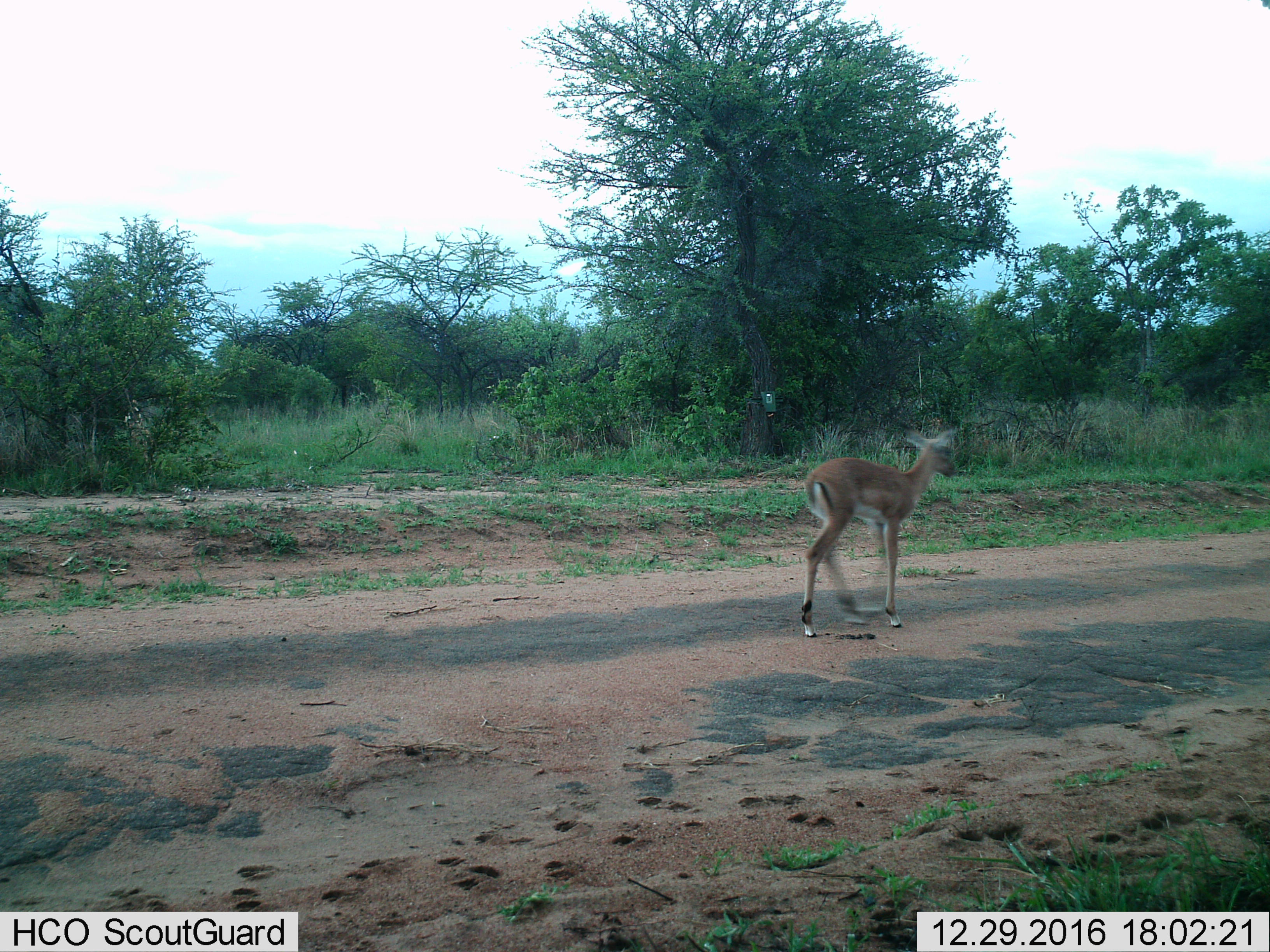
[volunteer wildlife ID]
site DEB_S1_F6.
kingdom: Animalia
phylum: Chordata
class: Mammalia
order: Artiodactyla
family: Bovidae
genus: Aepyceros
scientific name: Aepyceros melampus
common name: impala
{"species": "impala (Aepyceros melampus)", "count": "1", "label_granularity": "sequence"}